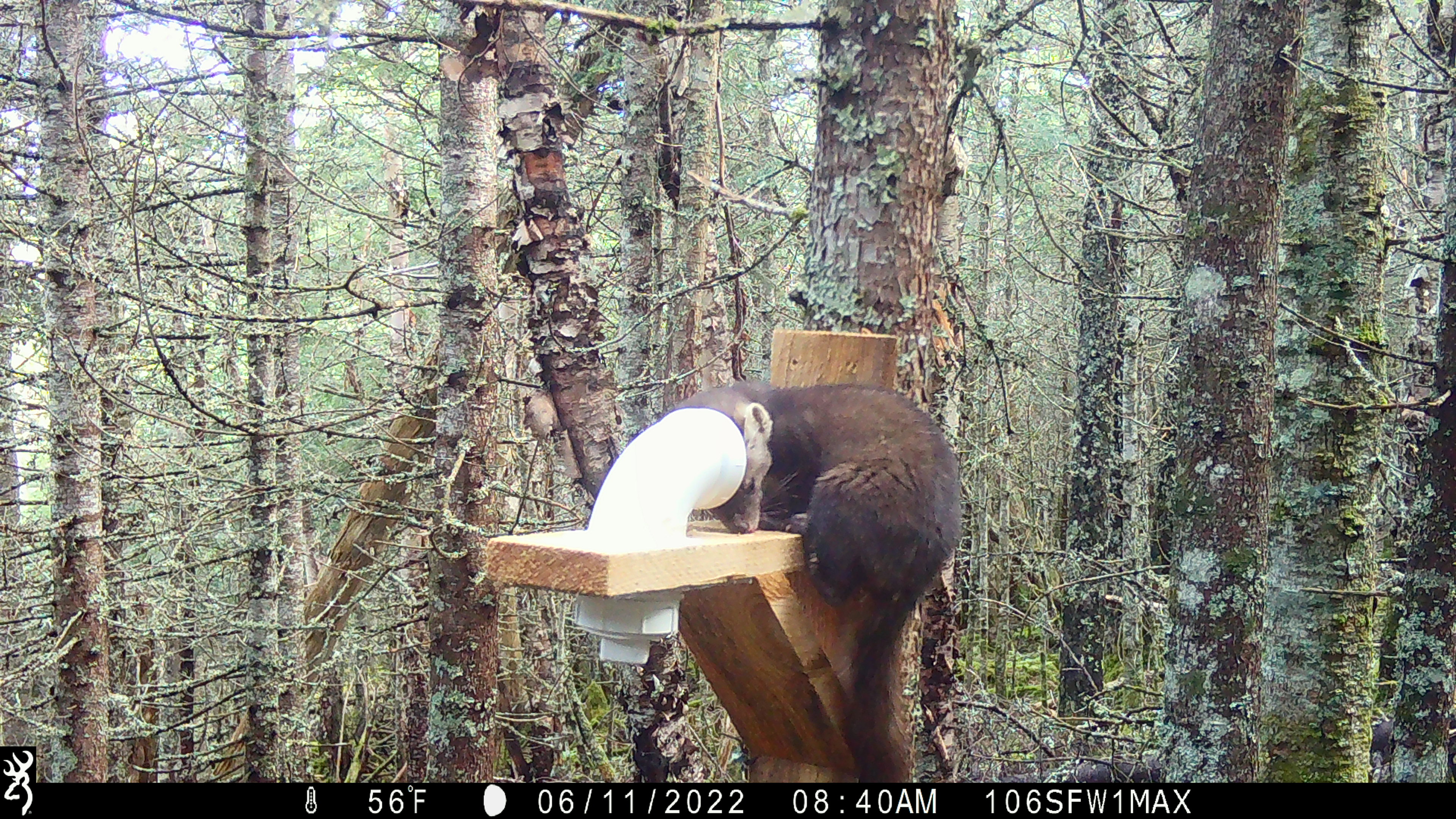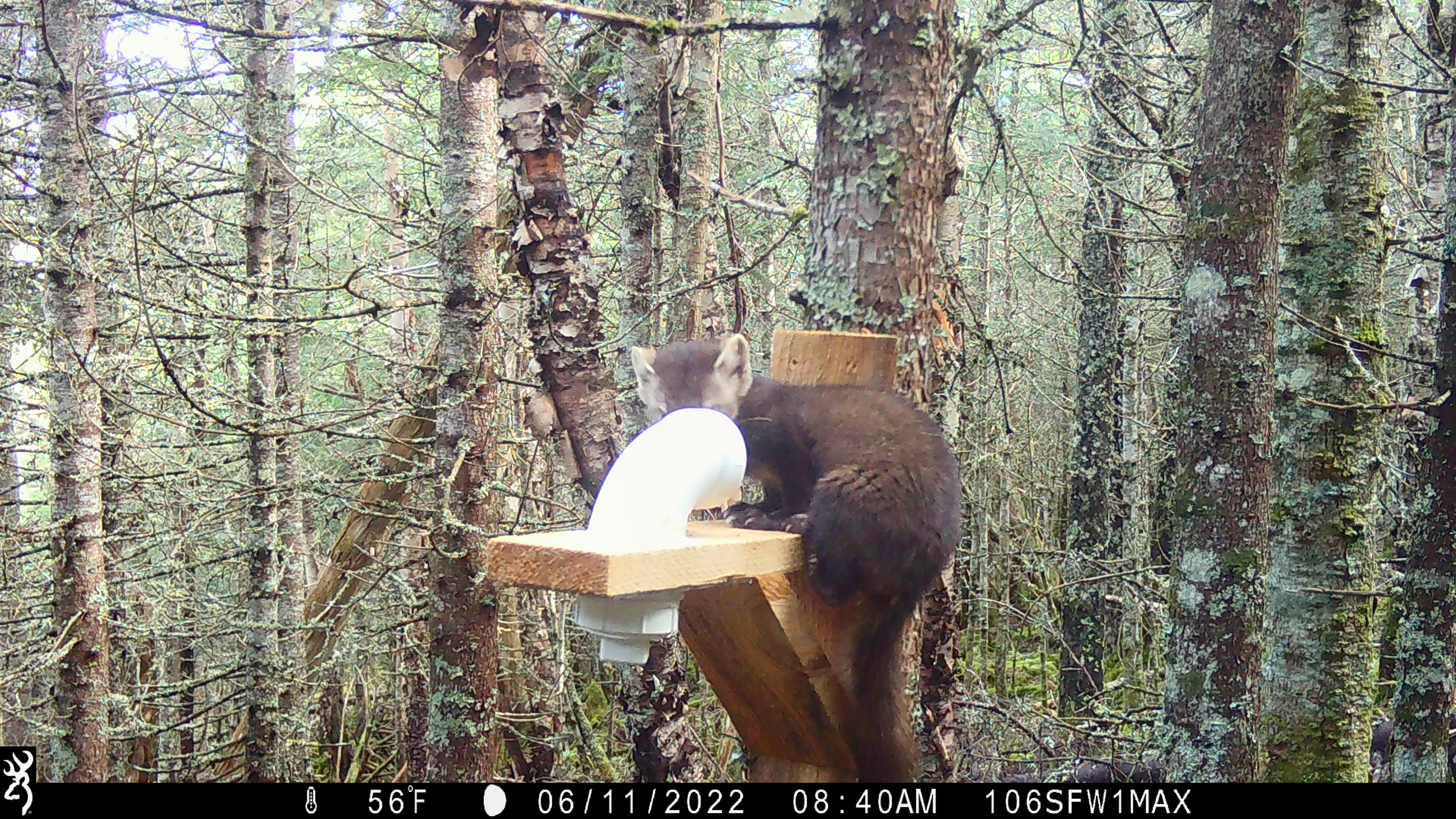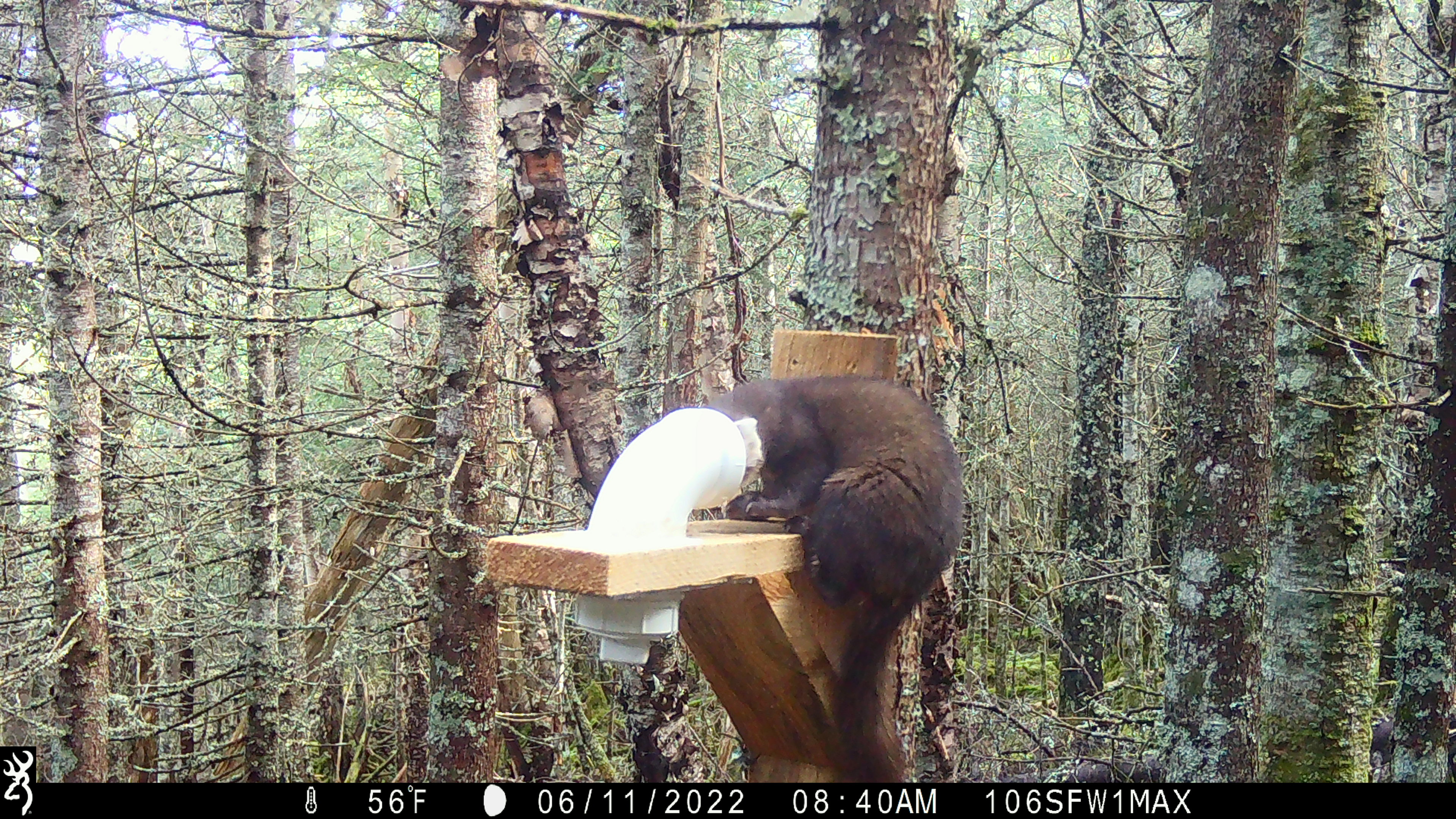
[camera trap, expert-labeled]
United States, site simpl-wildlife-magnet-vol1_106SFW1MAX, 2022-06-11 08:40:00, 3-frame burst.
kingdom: Animalia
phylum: Chordata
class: Mammalia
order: Carnivora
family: Mustelidae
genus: Martes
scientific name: Martes americana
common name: american marten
American marten (Martes americana).